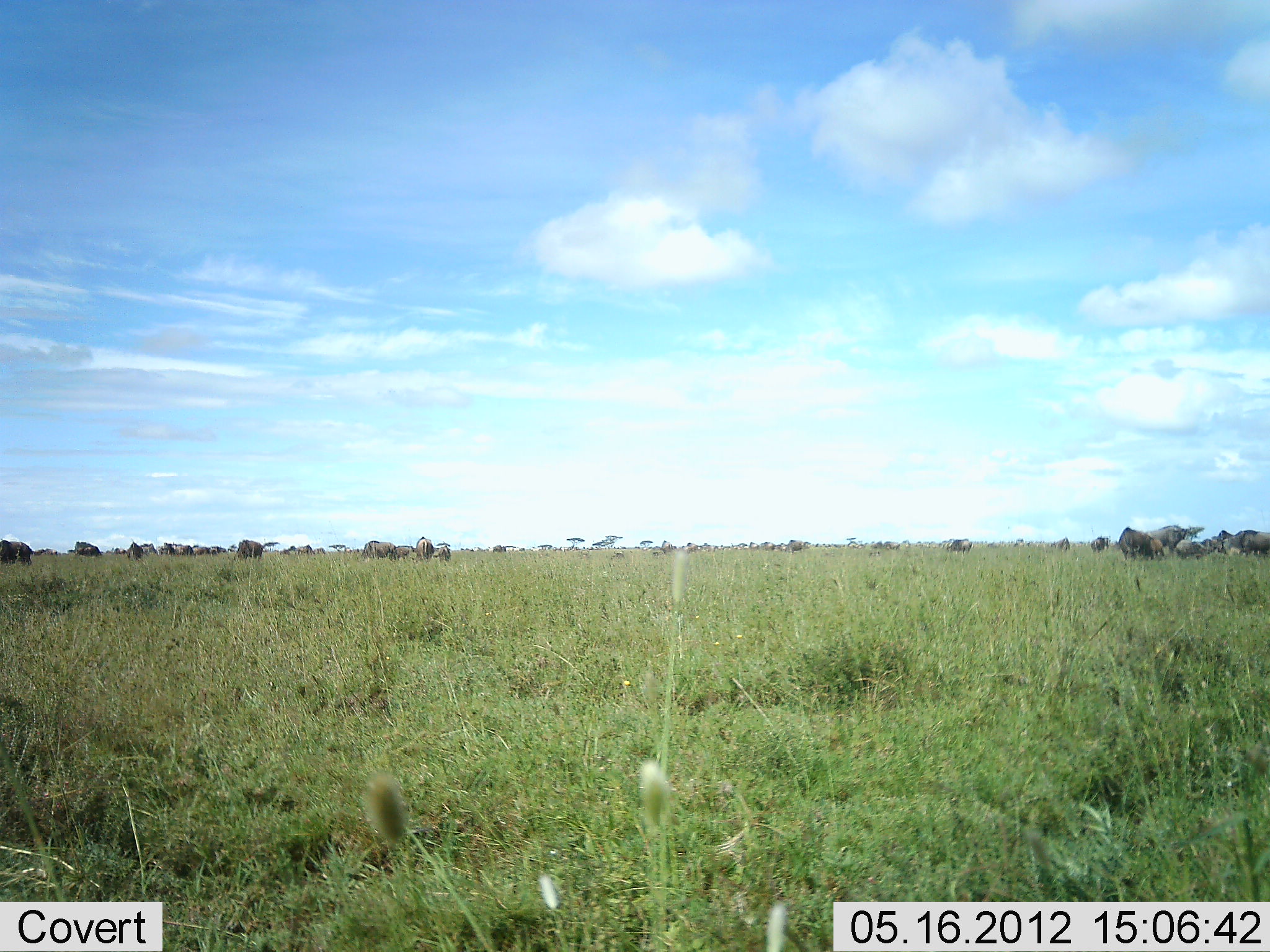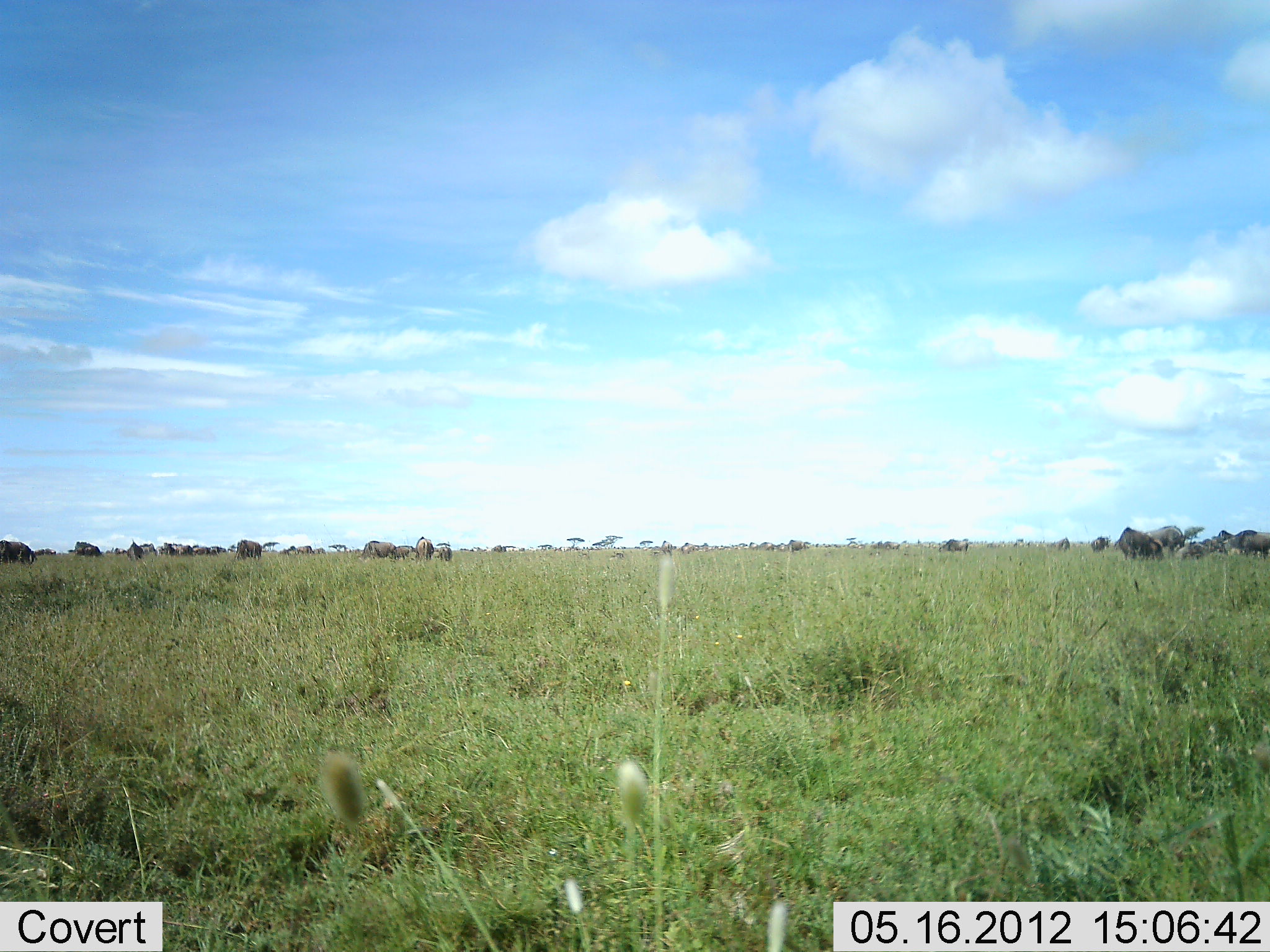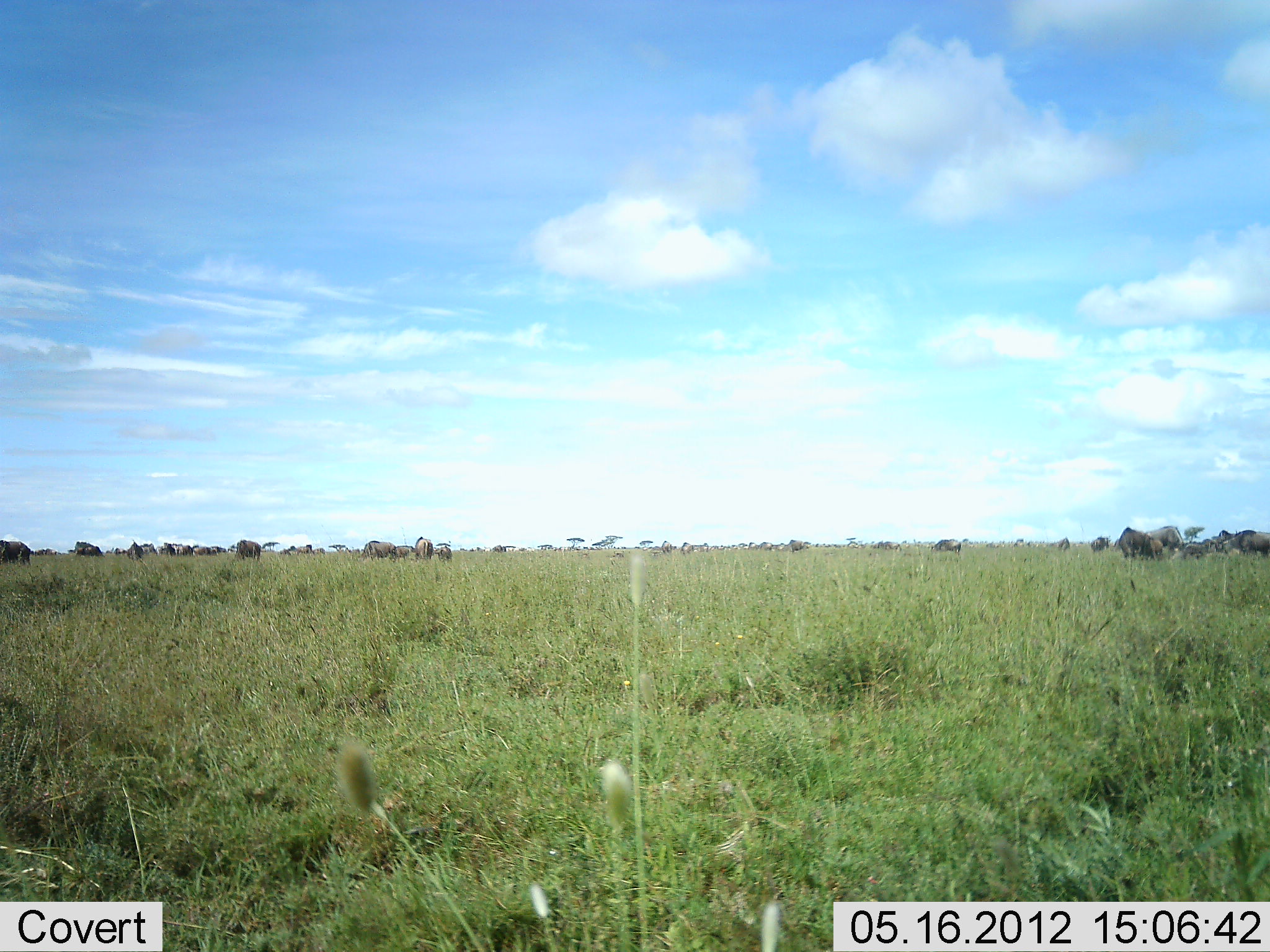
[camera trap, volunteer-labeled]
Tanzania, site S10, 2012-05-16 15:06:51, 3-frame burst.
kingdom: Animalia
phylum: Chordata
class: Mammalia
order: Artiodactyla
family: Bovidae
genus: Connochaetes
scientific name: Connochaetes taurinus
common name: blue wildebeest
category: wildebeest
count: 11-50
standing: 60%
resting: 10%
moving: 30%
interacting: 10%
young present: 0%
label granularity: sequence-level